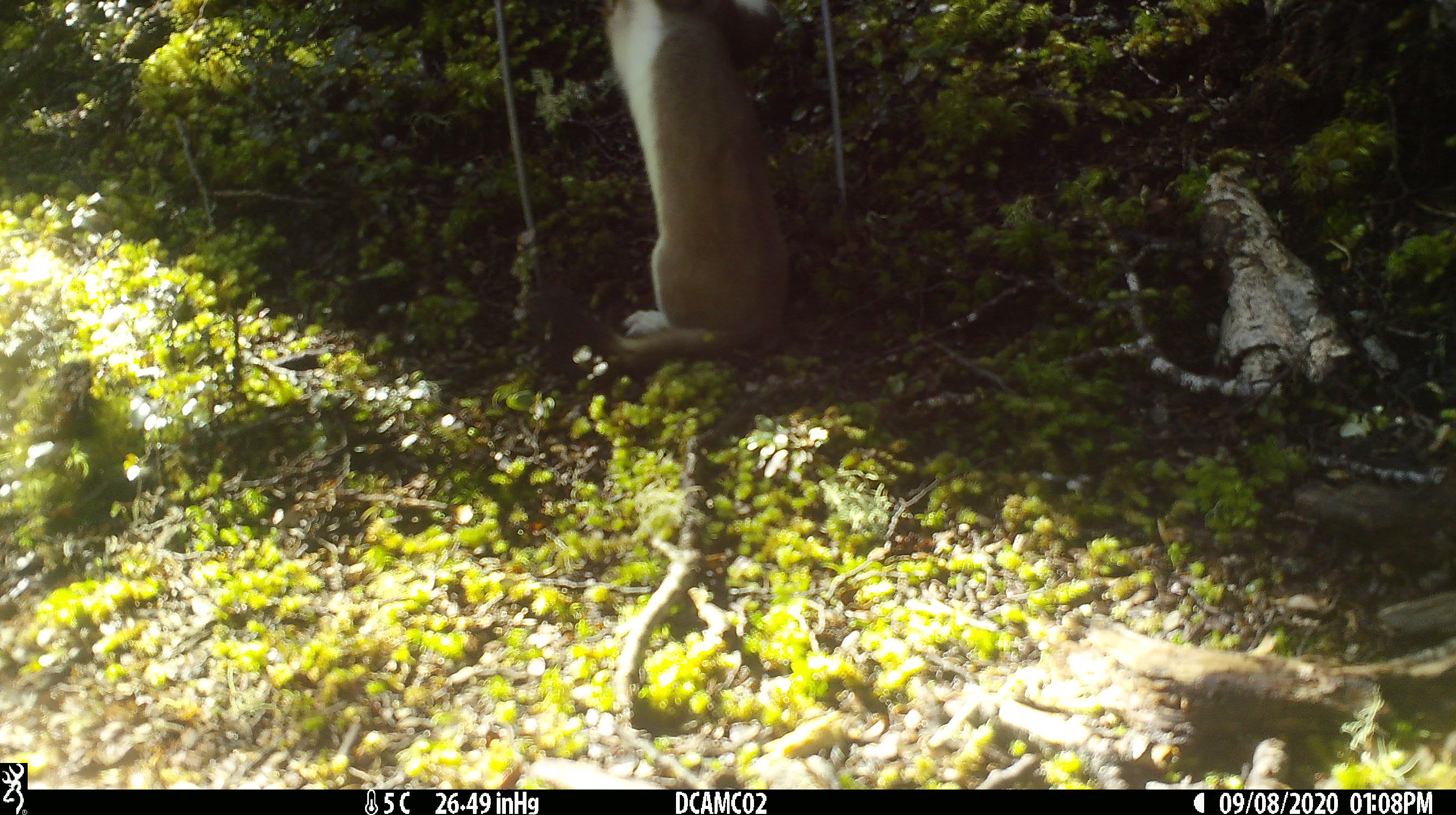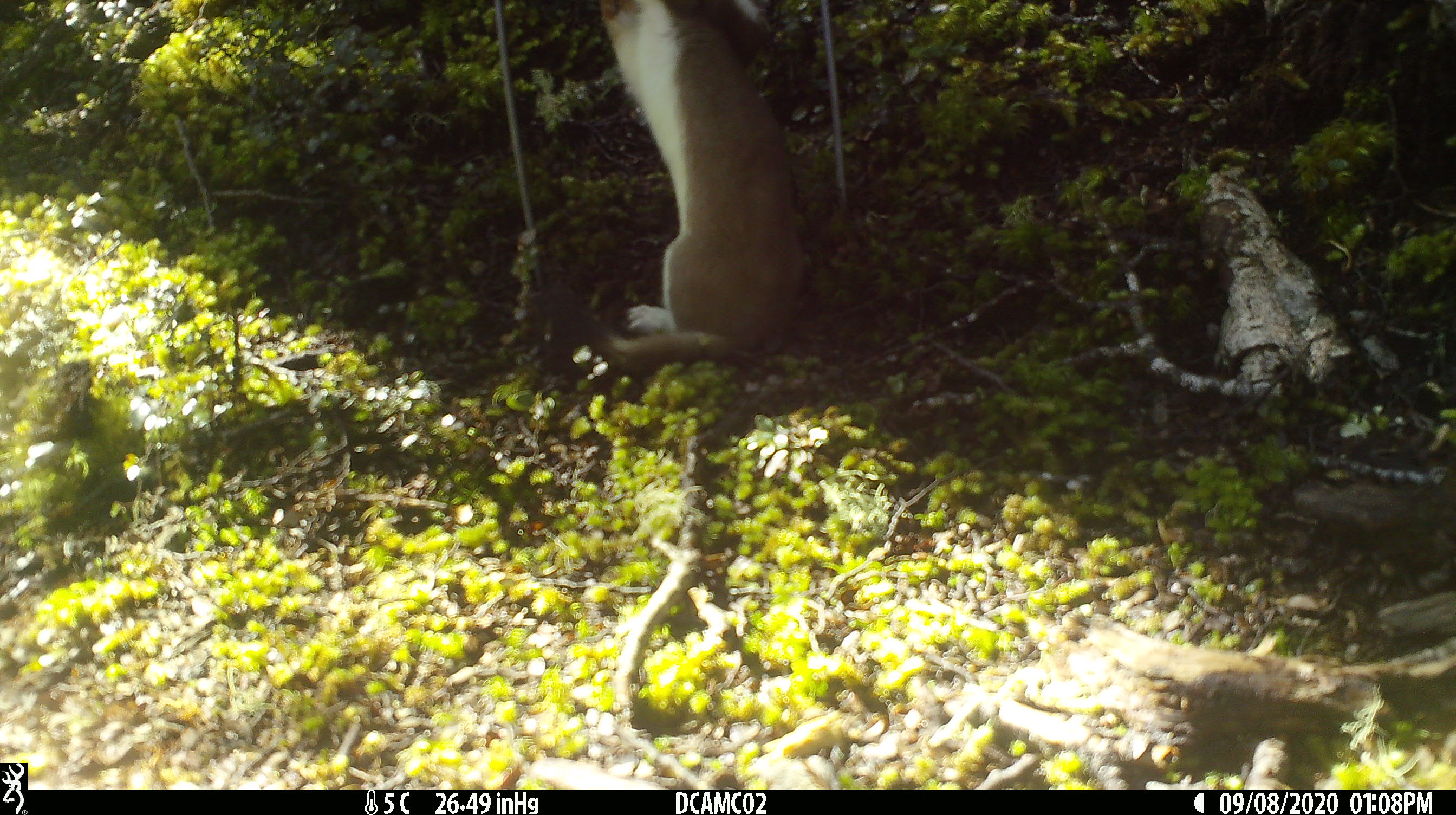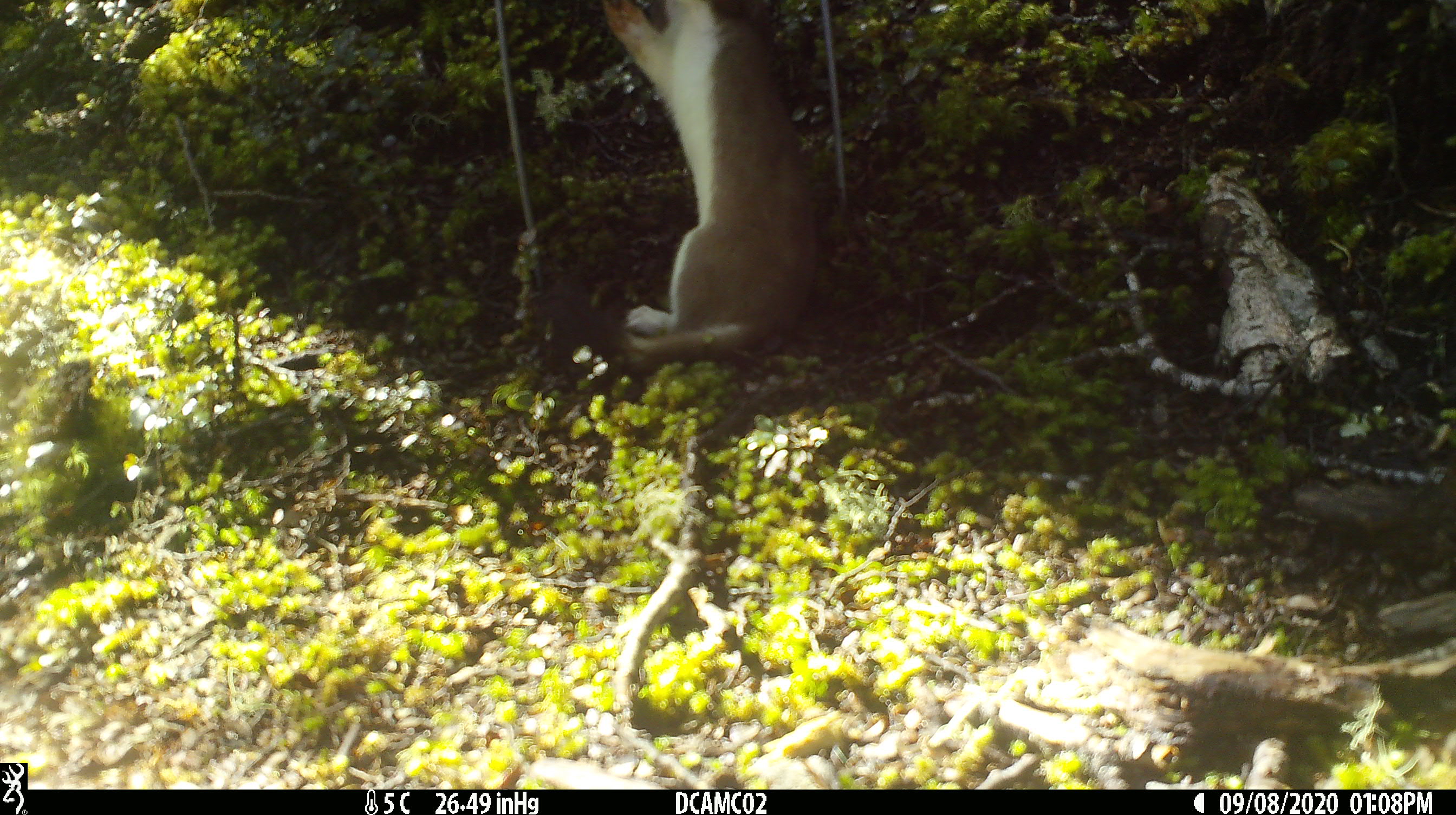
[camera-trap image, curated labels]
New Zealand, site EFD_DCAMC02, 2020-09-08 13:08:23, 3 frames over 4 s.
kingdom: Animalia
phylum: Chordata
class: Mammalia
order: Carnivora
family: Mustelidae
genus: Mustela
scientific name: Mustela erminea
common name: stoat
Stoat (Mustela erminea).